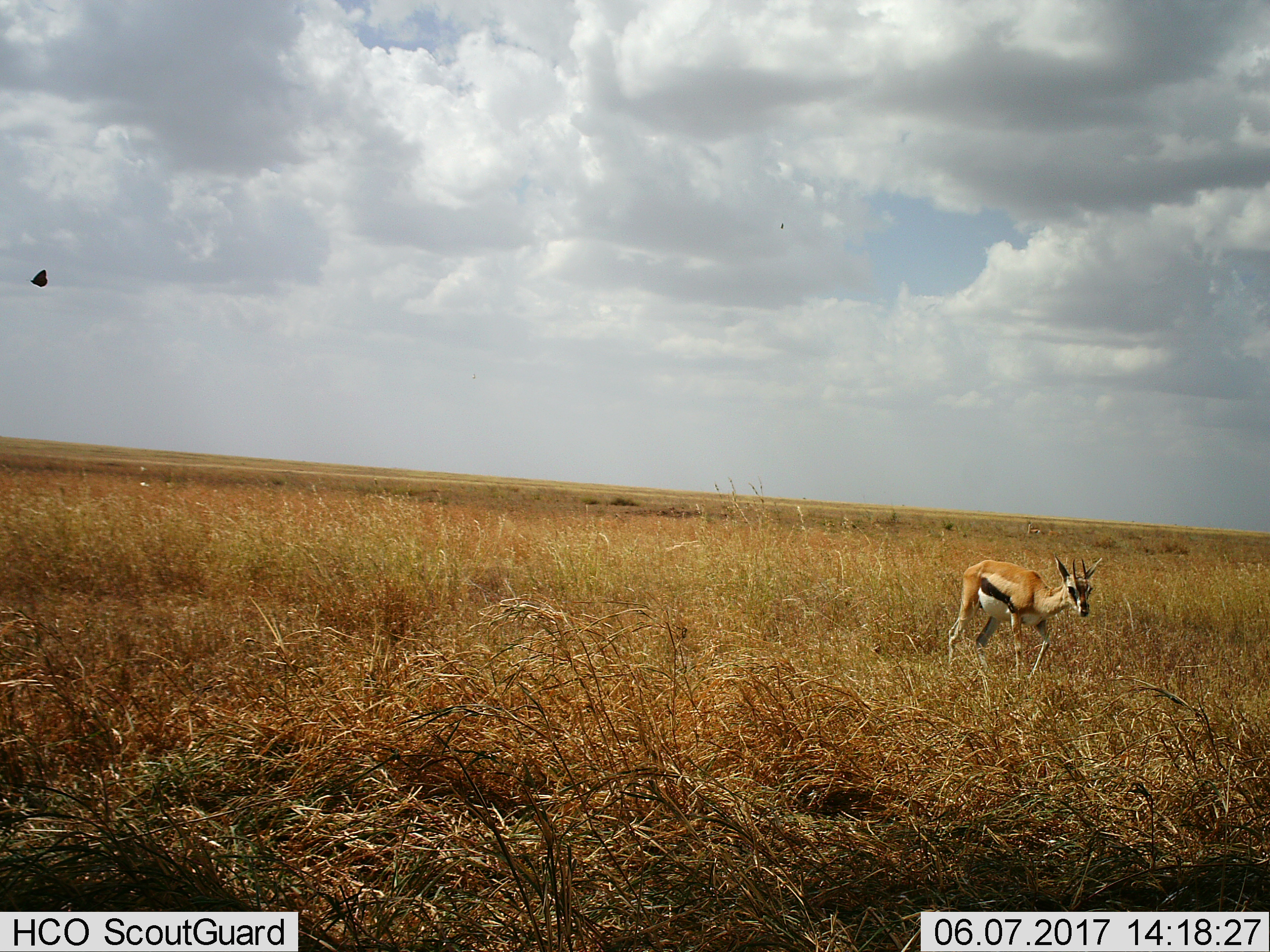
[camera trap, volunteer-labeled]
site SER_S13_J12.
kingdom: Animalia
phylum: Chordata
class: Mammalia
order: Artiodactyla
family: Bovidae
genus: Eudorcas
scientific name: Eudorcas thomsonii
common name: thomson's gazelle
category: gazellethomsons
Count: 1.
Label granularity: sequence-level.